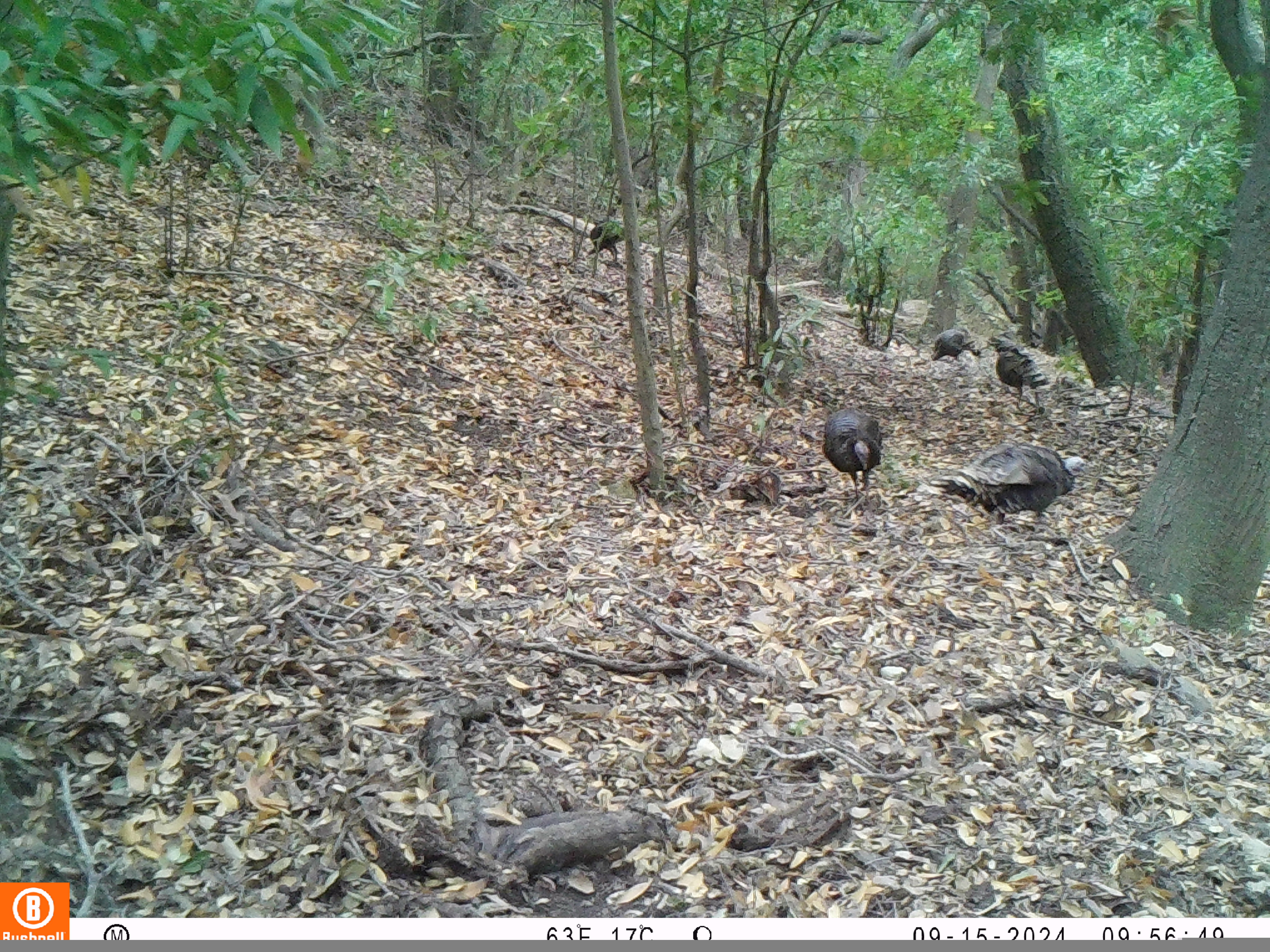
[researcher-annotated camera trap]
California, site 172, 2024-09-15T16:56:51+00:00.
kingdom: Animalia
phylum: Chordata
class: Aves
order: Galliformes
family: Phasianidae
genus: Meleagris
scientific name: Meleagris gallopavo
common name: turkey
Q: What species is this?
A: Turkey (Meleagris gallopavo).